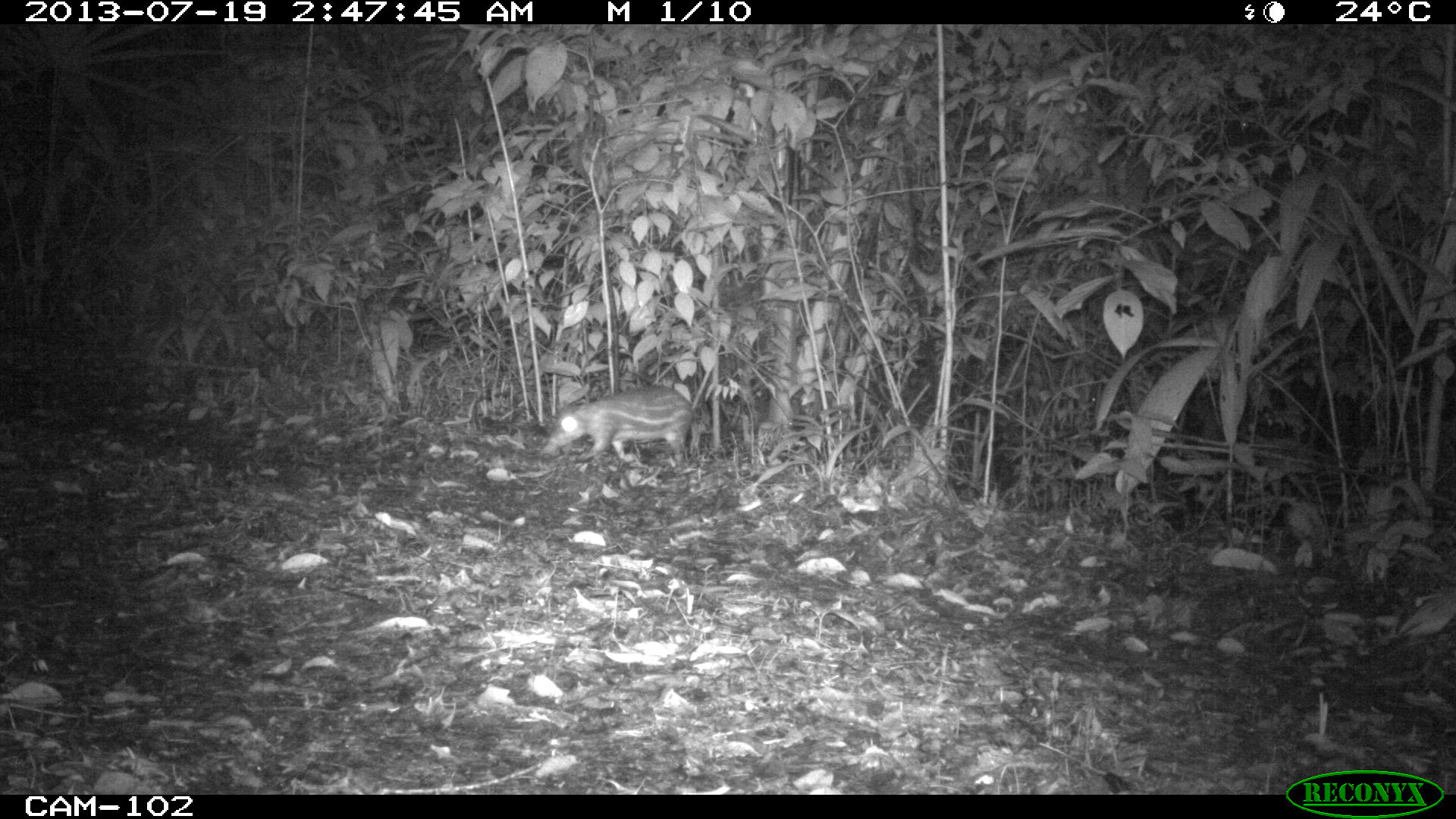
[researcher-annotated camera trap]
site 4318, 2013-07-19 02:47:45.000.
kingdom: Animalia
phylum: Chordata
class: Mammalia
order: Rodentia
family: Cuniculidae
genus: Cuniculus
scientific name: Cuniculus paca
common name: lowland paca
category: agouti paca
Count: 1.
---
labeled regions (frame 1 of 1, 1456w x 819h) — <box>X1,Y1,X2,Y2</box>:
agouti paca: <box>539,384,695,464</box>